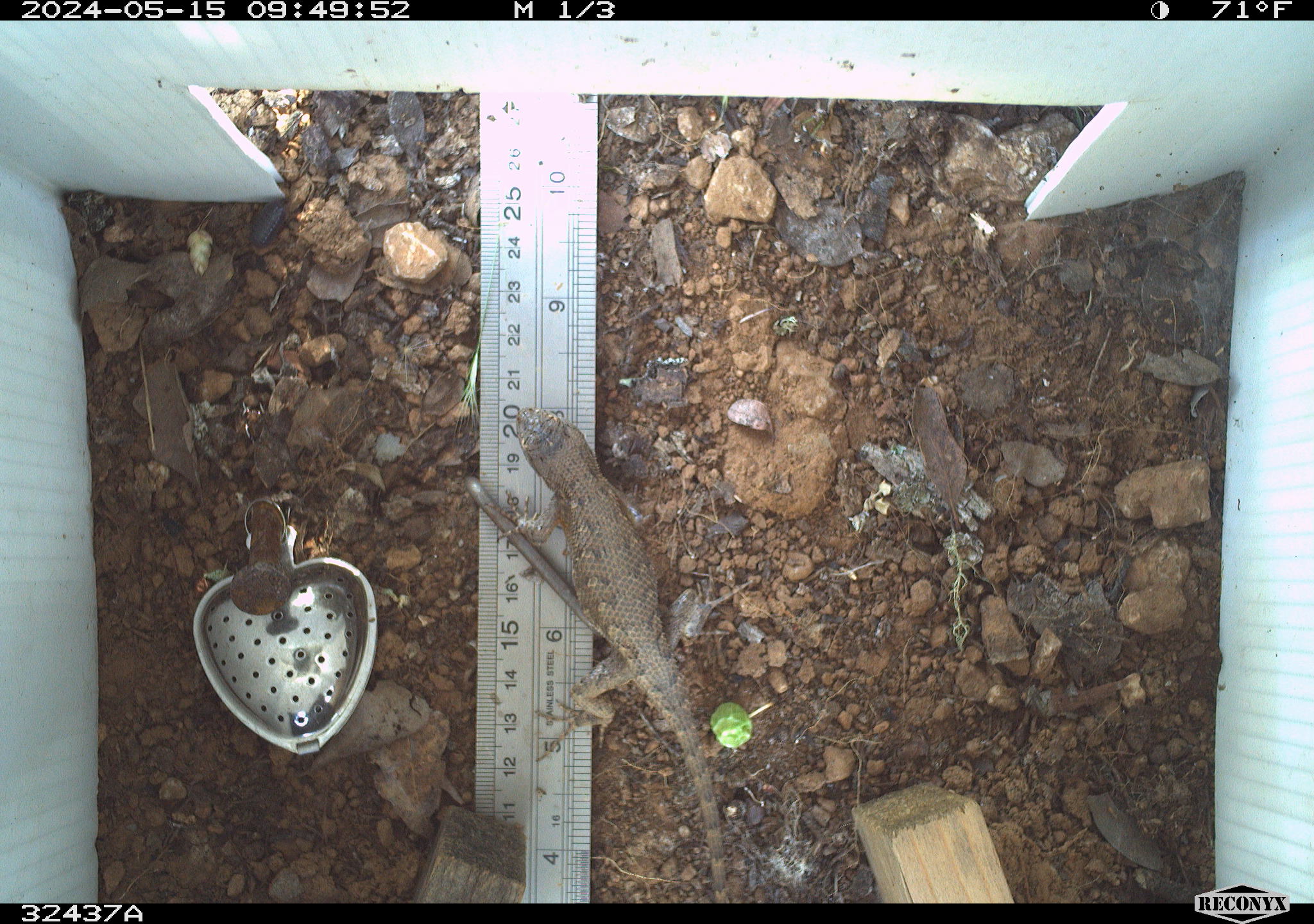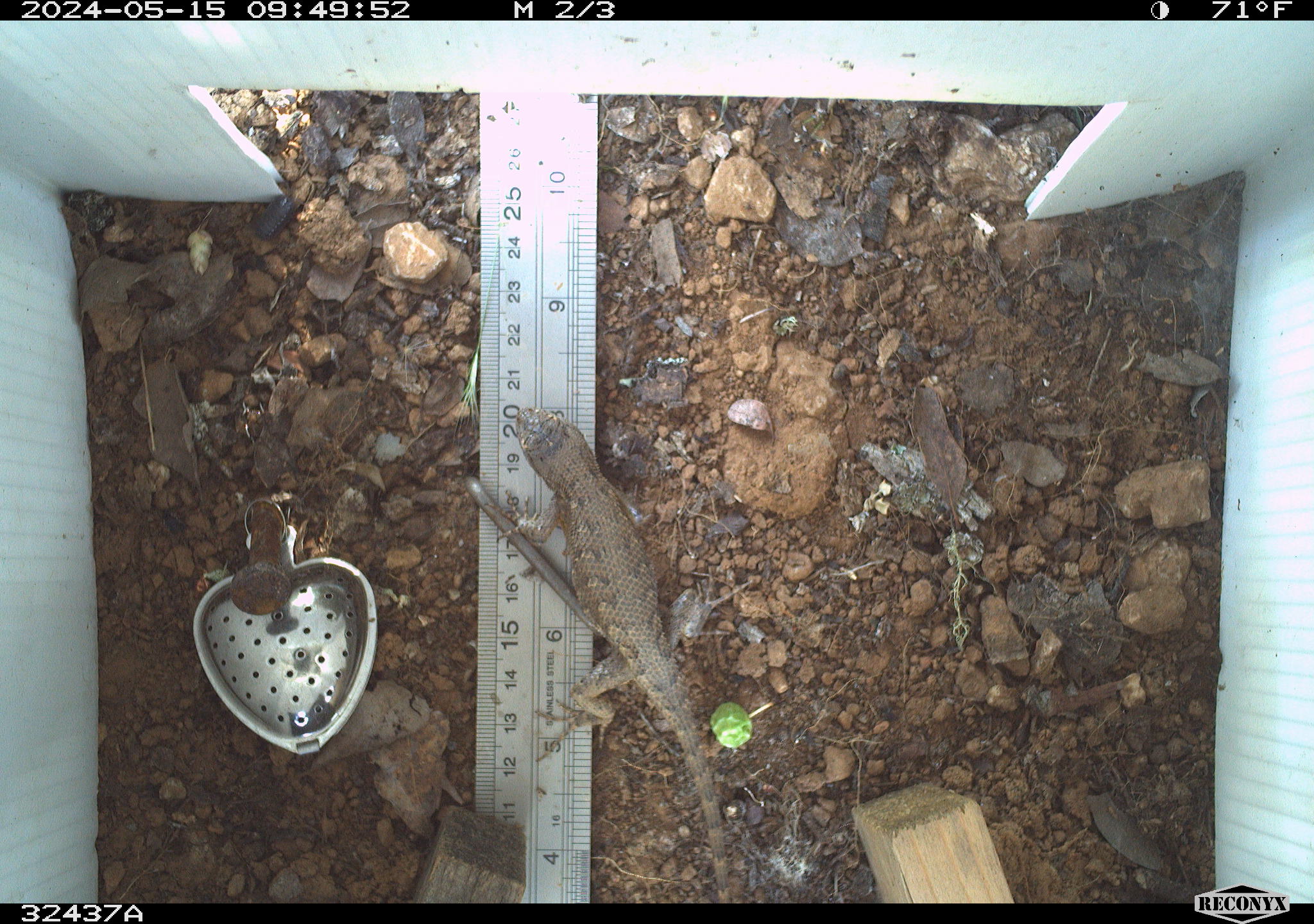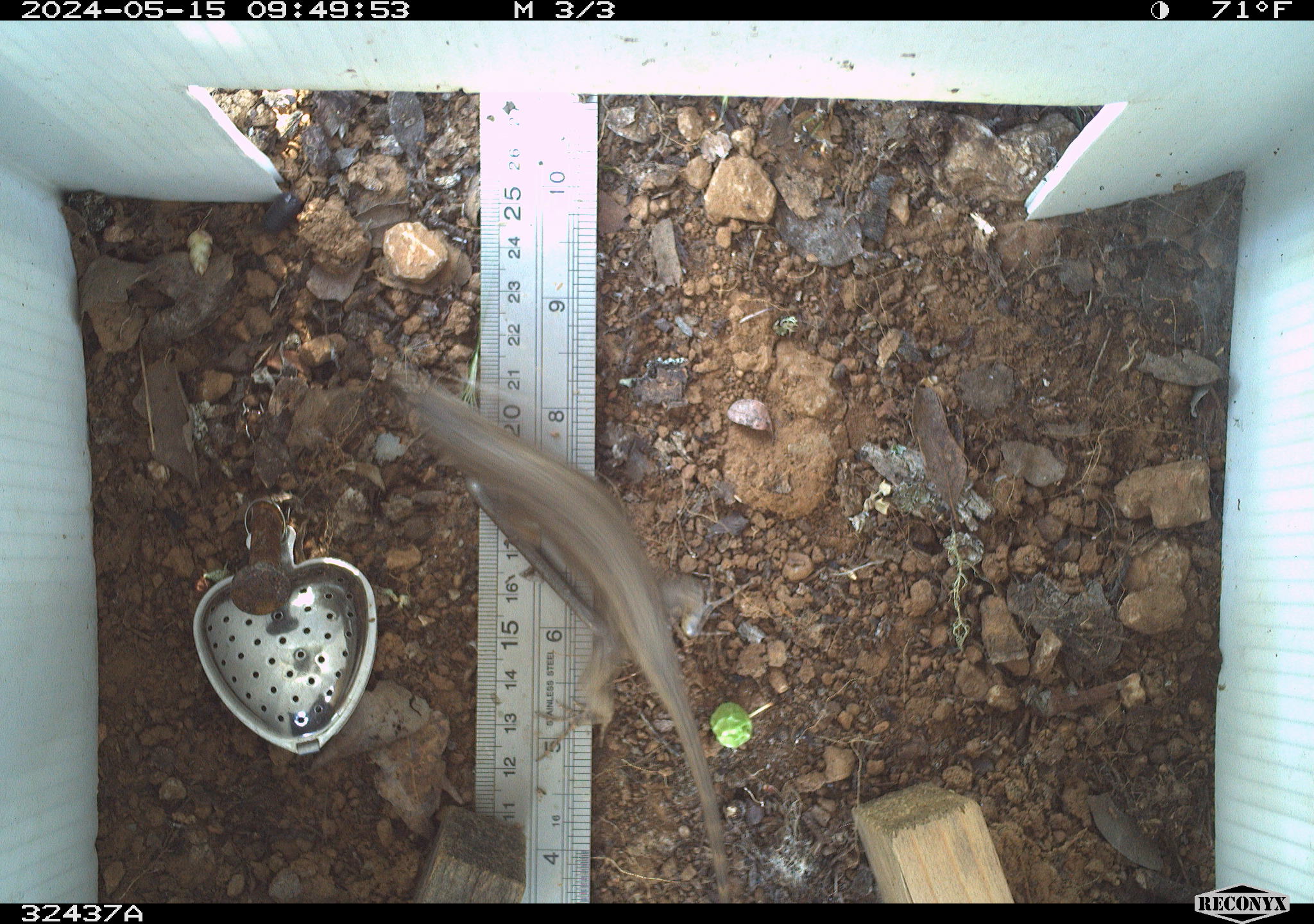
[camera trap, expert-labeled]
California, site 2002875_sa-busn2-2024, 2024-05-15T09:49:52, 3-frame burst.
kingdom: Animalia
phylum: Chordata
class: Reptilia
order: Squamata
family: Phrynosomatidae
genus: Sceloporus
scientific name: Sceloporus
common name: spiny lizards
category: sceloporus species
Sceloporus species (spiny lizards) (Sceloporus).